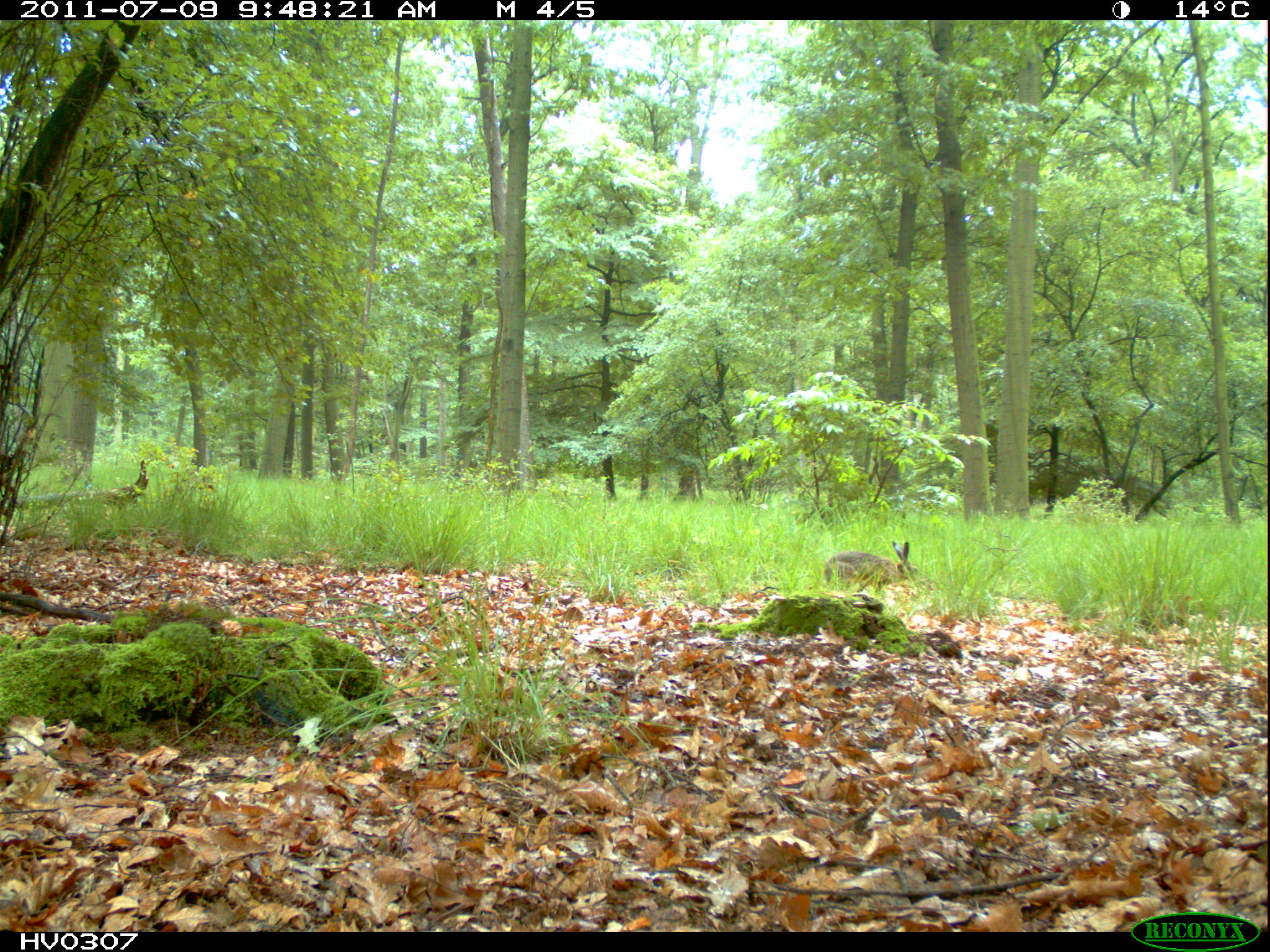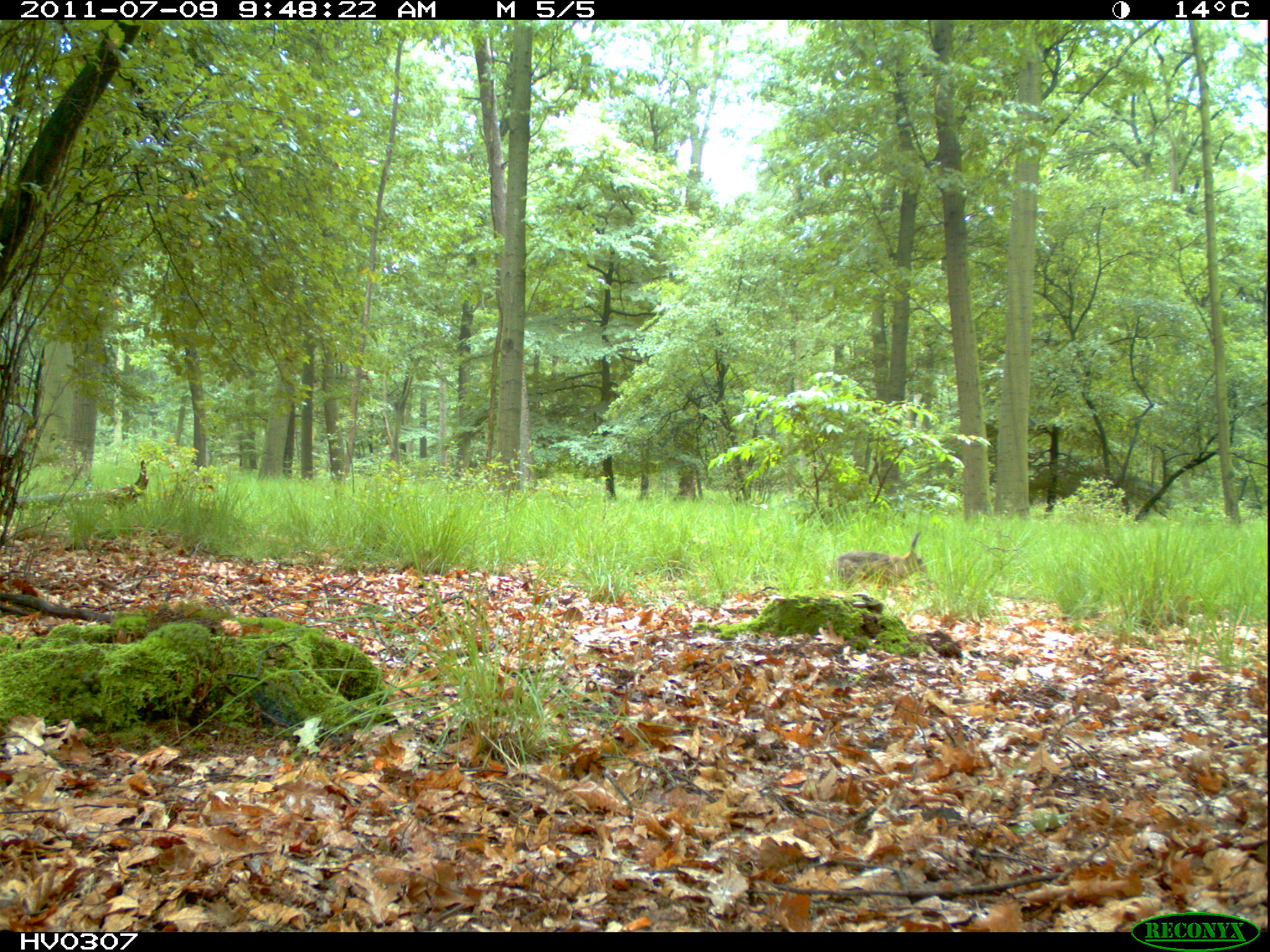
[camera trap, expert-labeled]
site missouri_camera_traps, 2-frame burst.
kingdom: Animalia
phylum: Chordata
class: Mammalia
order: Lagomorpha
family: Leporidae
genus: Lepus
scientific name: Lepus europaeus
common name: european hare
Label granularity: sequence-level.